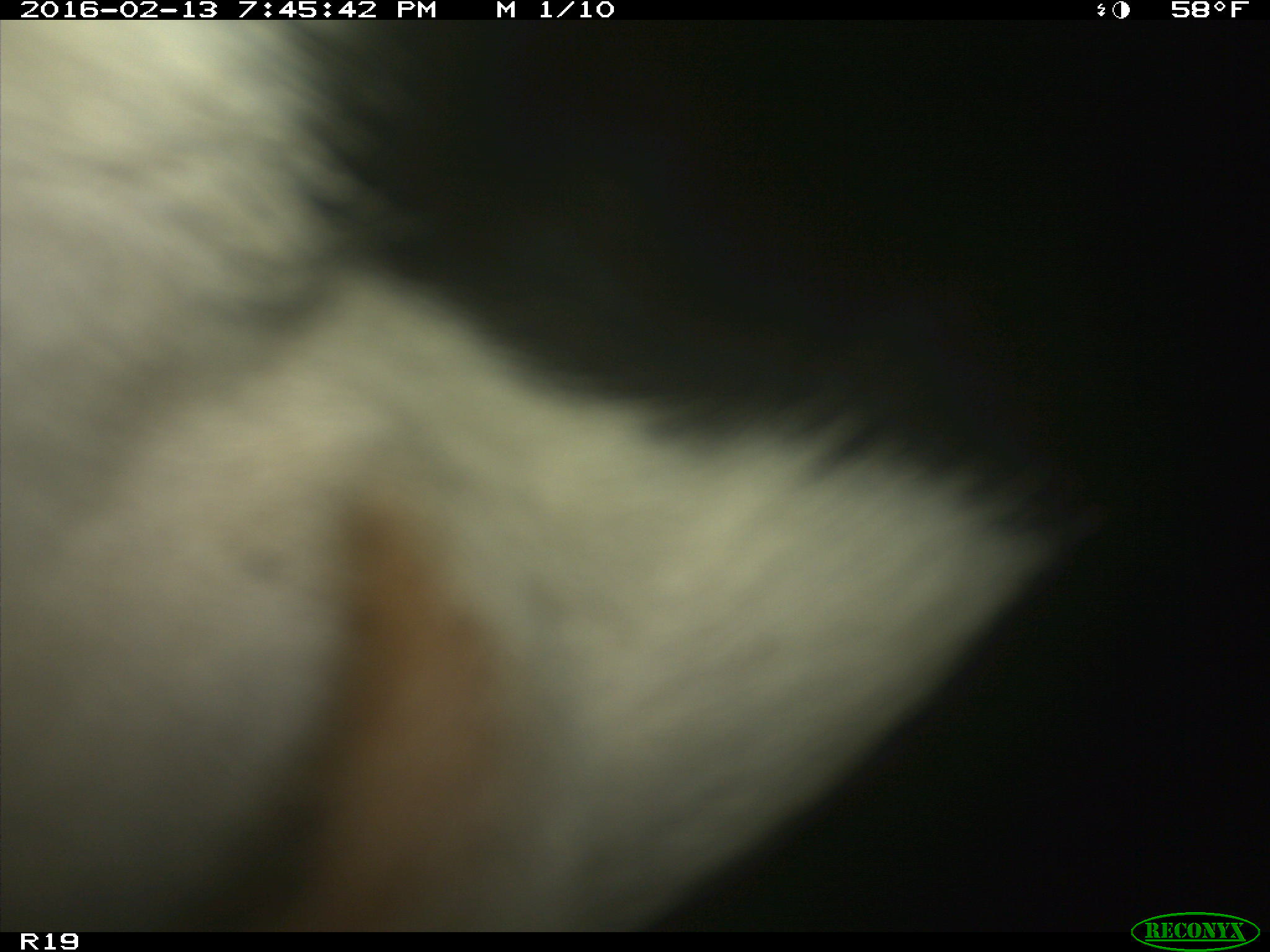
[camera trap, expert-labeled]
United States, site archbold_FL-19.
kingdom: Animalia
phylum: Chordata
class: Mammalia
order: Artiodactyla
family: Bovidae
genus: Bos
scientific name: Bos taurus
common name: domestic cow